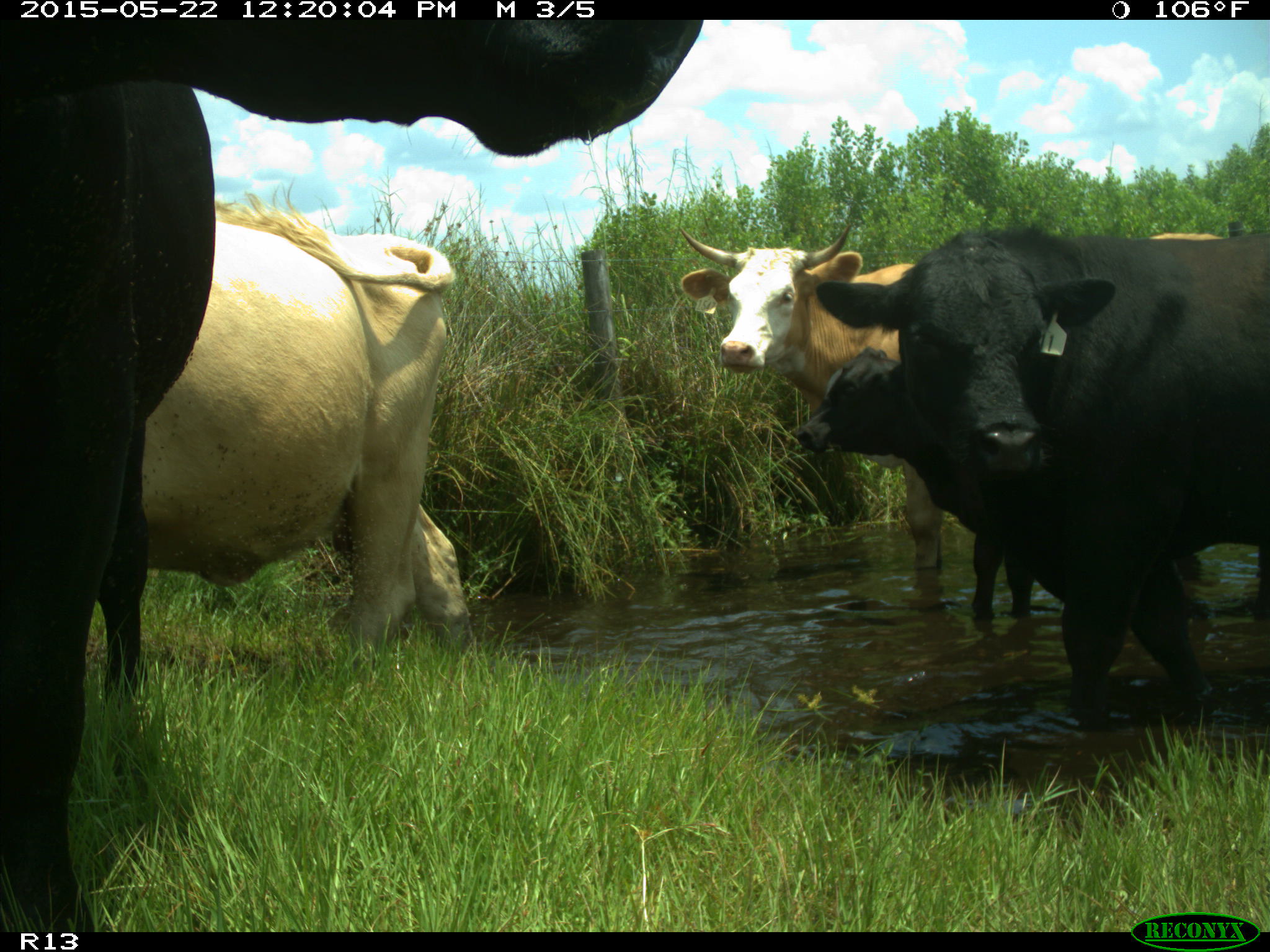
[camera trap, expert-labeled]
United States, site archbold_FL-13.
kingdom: Animalia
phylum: Chordata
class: Mammalia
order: Artiodactyla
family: Bovidae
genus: Bos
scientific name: Bos taurus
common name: domestic cow